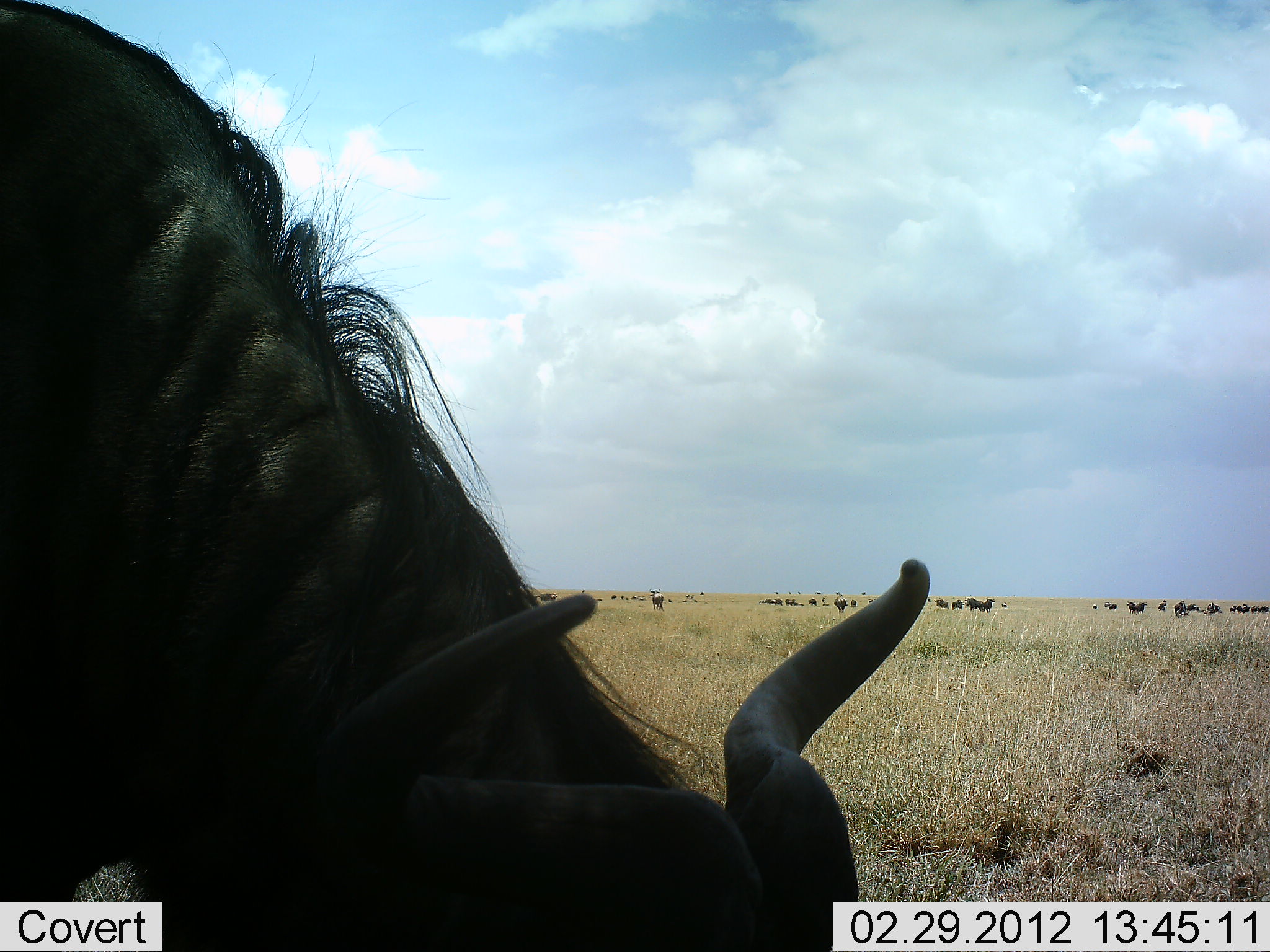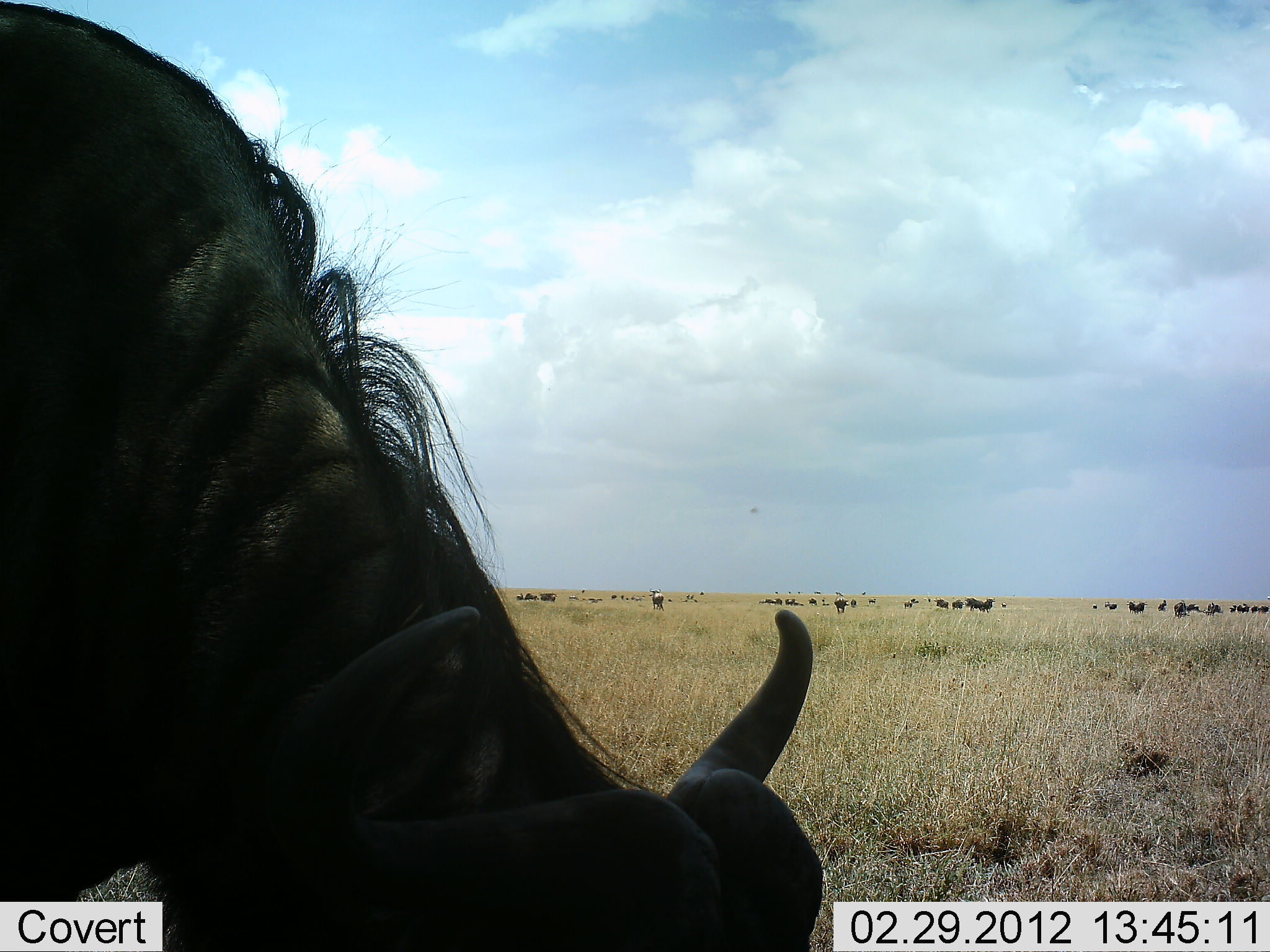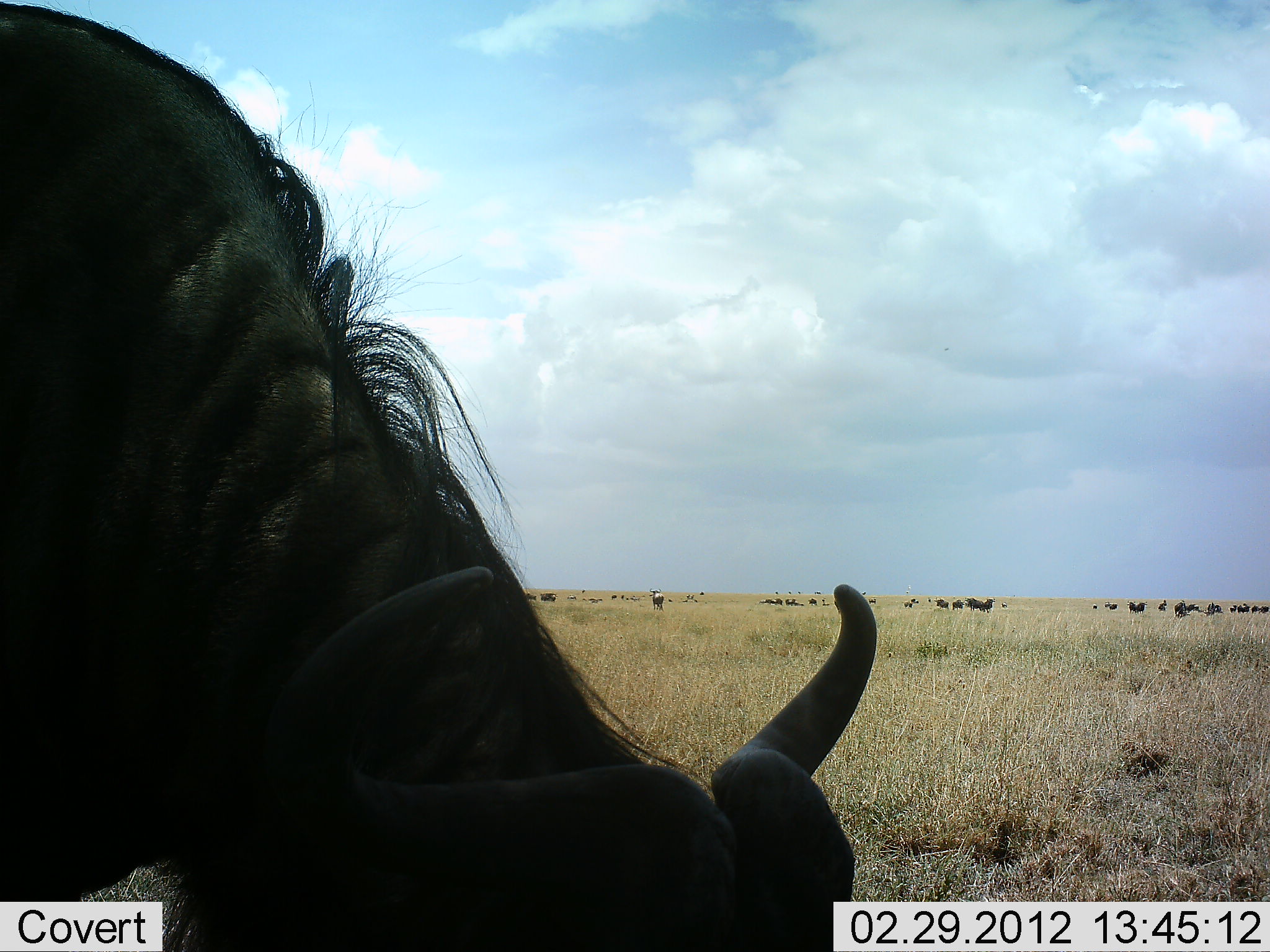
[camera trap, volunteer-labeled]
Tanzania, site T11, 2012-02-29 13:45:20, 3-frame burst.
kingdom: Animalia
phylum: Chordata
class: Mammalia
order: Artiodactyla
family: Bovidae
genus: Connochaetes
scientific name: Connochaetes taurinus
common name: blue wildebeest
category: wildebeest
Wildebeest (blue wildebeest) (Connochaetes taurinus), count 11-50. Behavior (volunteer vote fractions): standing 49%, resting 0%, moving 6%, interacting 3%. Young present (vote fraction): 0%. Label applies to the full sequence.